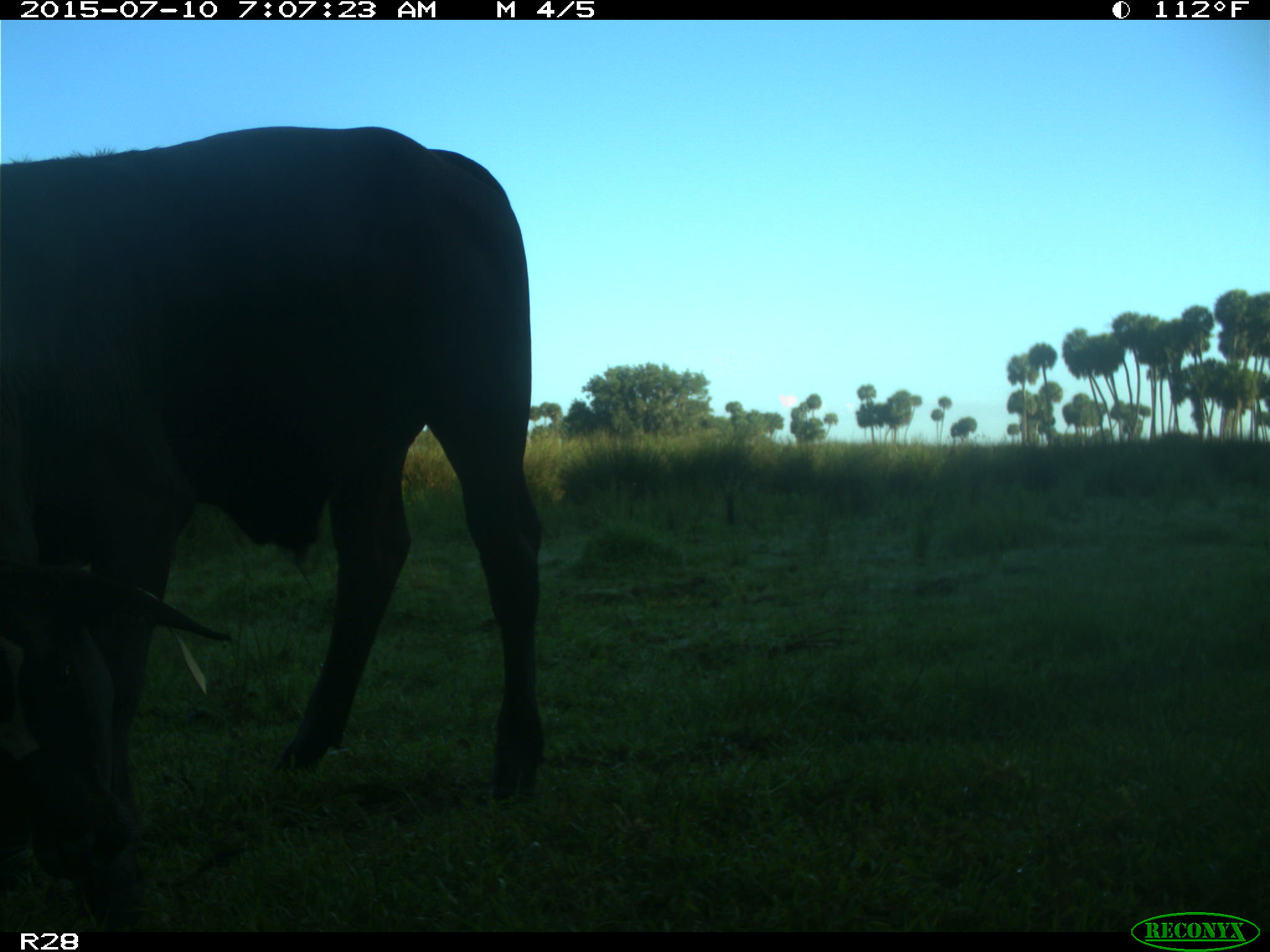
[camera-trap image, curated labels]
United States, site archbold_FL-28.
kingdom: Animalia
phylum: Chordata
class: Mammalia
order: Artiodactyla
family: Bovidae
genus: Bos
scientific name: Bos taurus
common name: domestic cow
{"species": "Bos taurus (domestic cow)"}